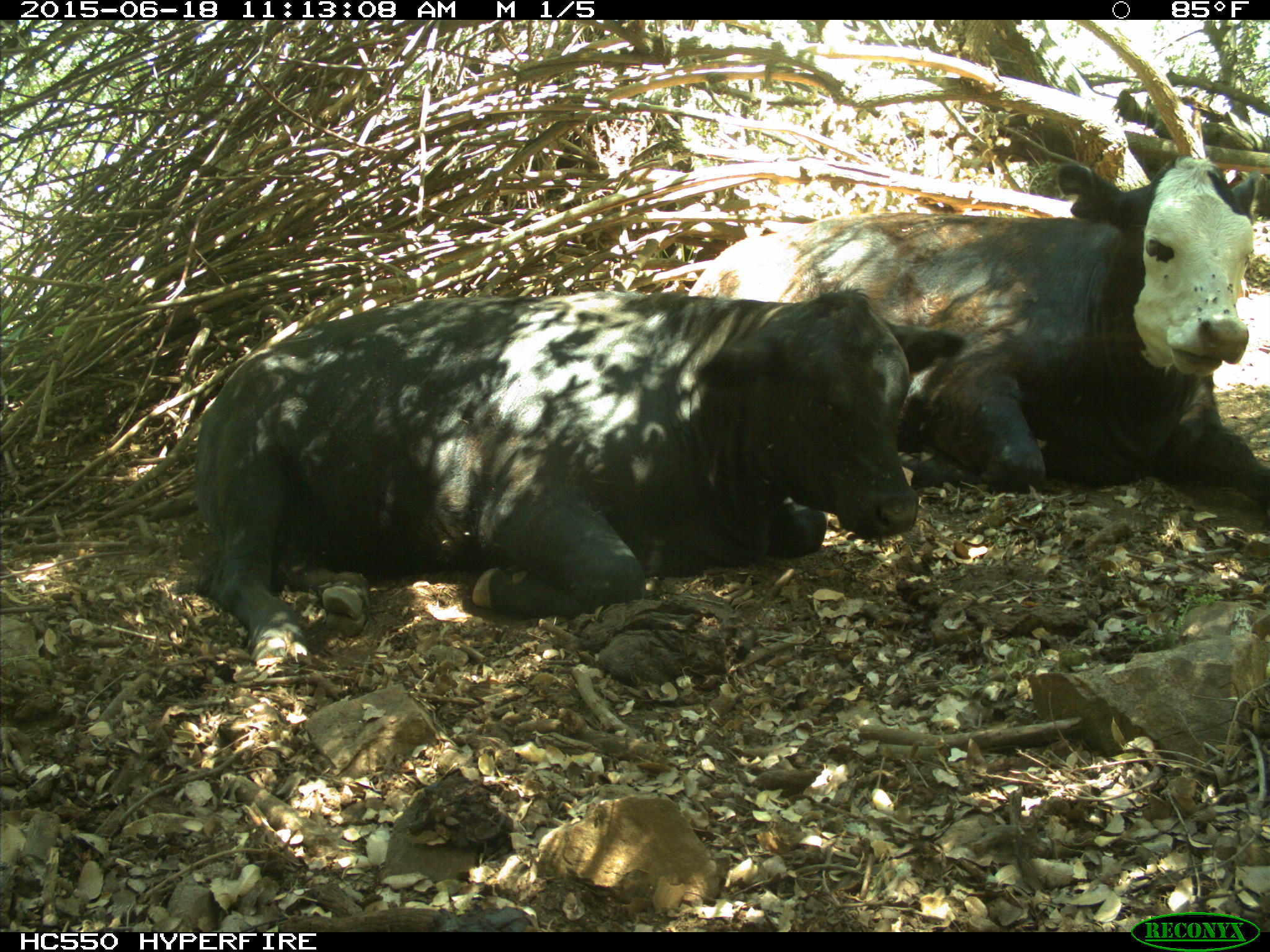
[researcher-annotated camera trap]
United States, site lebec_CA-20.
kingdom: Animalia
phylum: Chordata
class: Mammalia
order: Artiodactyla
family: Bovidae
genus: Bos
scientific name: Bos taurus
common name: domestic cow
Bos taurus (domestic cow).